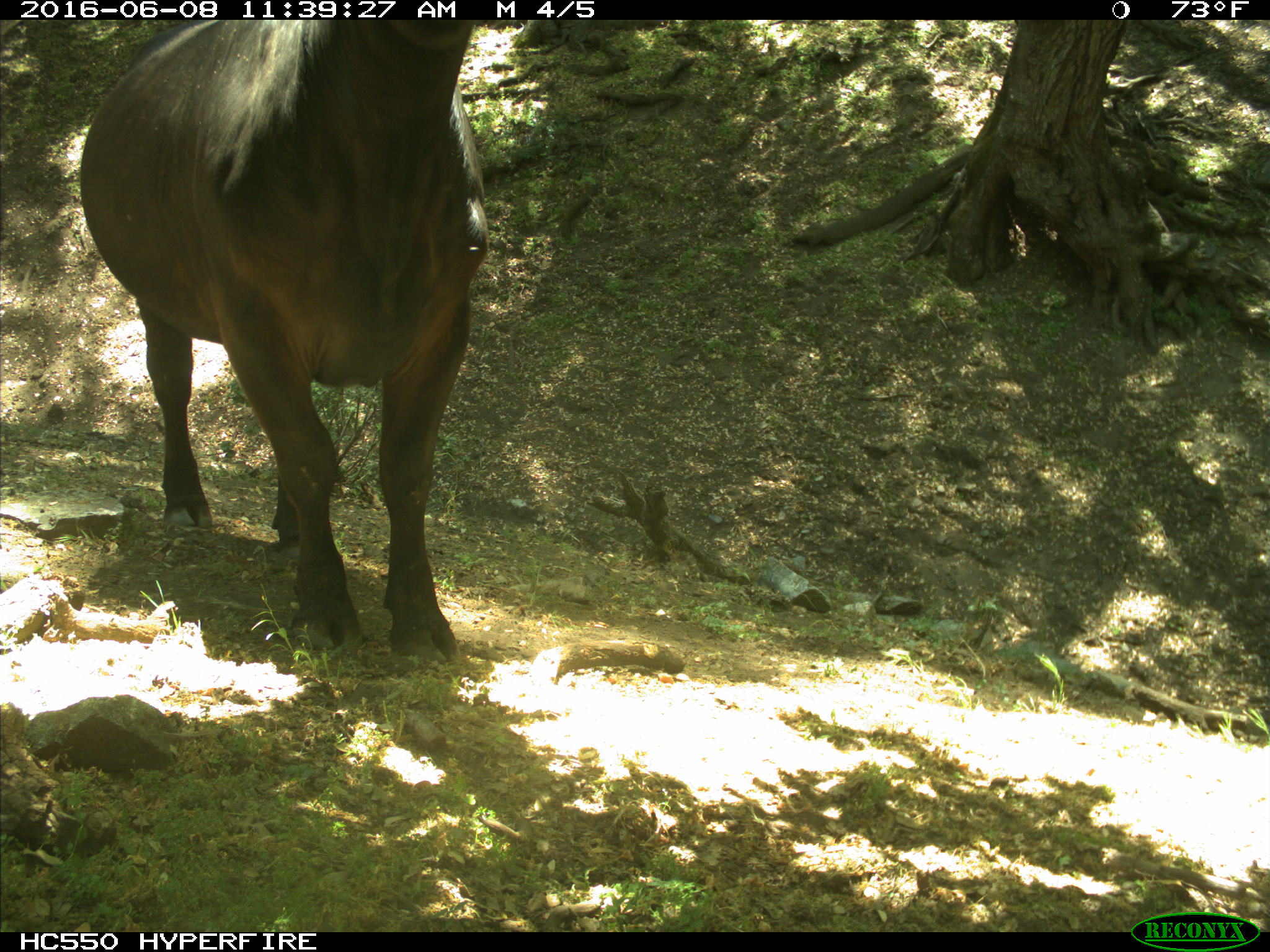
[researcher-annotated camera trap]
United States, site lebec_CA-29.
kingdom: Animalia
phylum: Chordata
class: Mammalia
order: Artiodactyla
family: Bovidae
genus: Bos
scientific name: Bos taurus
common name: domestic cow